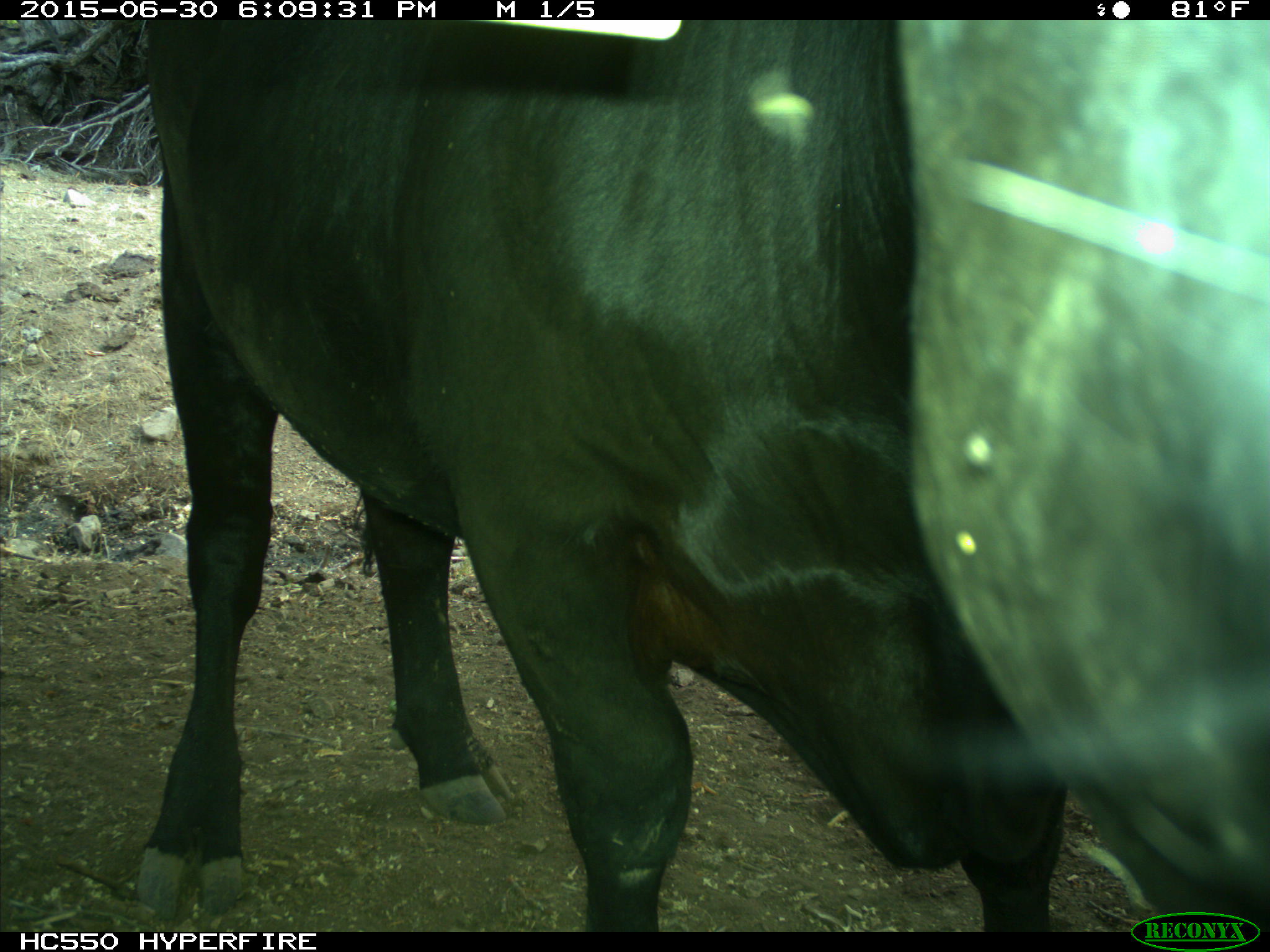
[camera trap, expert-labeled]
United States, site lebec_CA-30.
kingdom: Animalia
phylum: Chordata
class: Mammalia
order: Artiodactyla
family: Bovidae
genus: Bos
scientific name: Bos taurus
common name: domestic cow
Bos taurus (domestic cow).